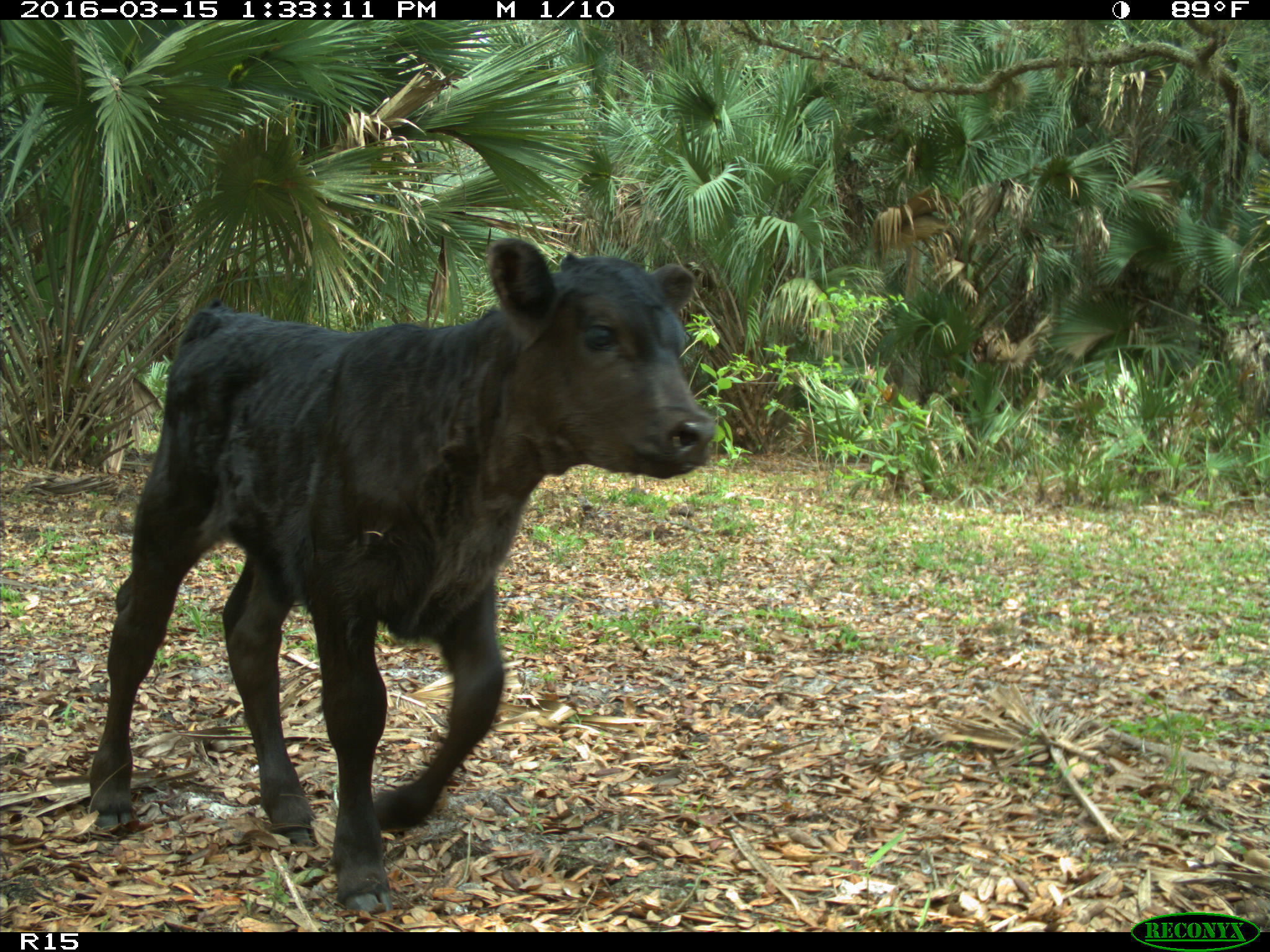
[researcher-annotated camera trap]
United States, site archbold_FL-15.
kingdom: Animalia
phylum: Chordata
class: Mammalia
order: Artiodactyla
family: Bovidae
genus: Bos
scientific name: Bos taurus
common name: domestic cow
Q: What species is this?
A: Bos taurus (domestic cow).